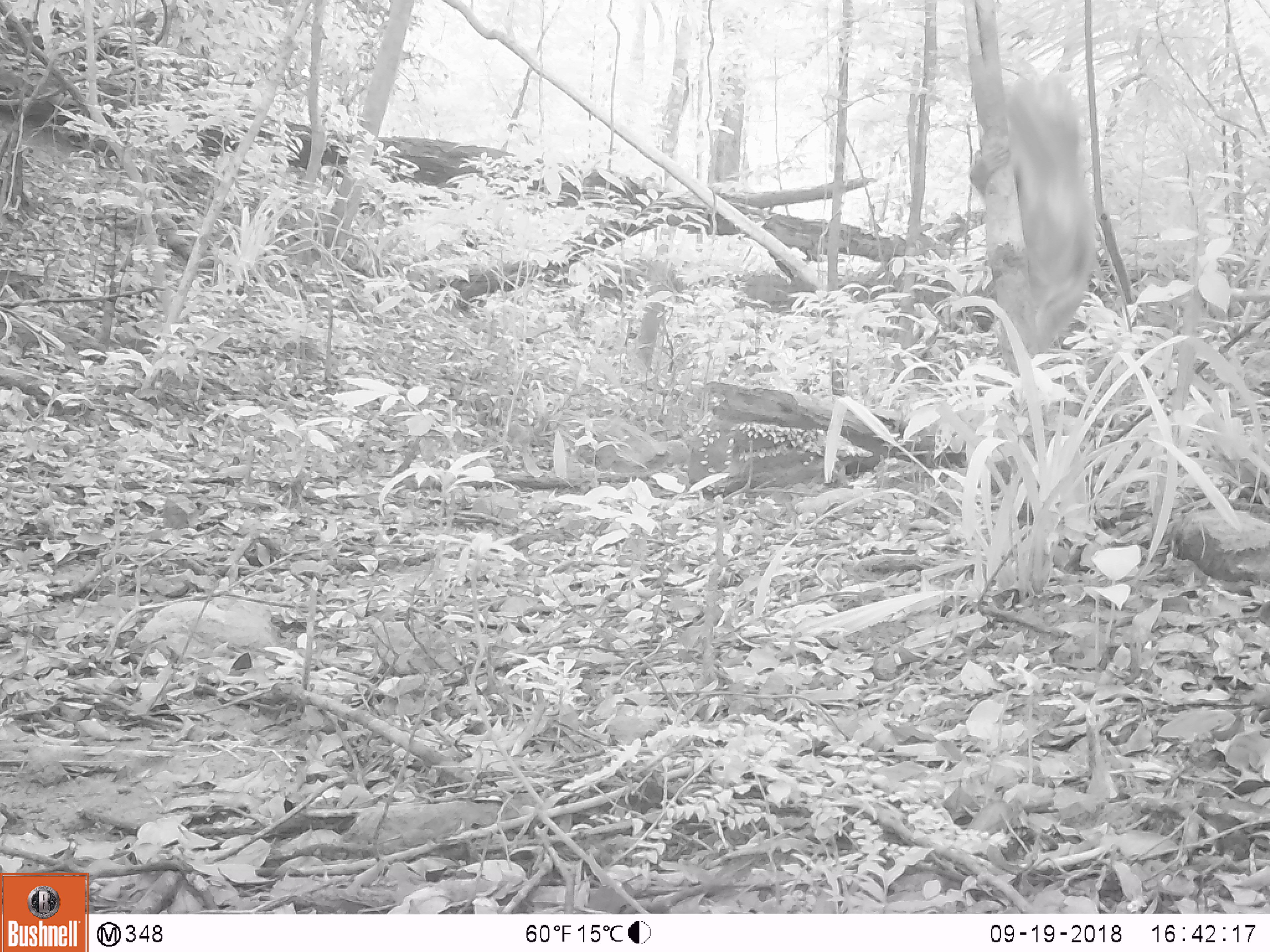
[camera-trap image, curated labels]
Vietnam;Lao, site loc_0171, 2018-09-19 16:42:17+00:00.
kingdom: Animalia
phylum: Chordata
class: Mammalia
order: Primates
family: Cercopithecidae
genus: Macaca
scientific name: Macaca nemestrina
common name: pig-tailed macaque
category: pig tailed macaque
Pig tailed macaque (pig-tailed macaque) (Macaca nemestrina). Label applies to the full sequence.